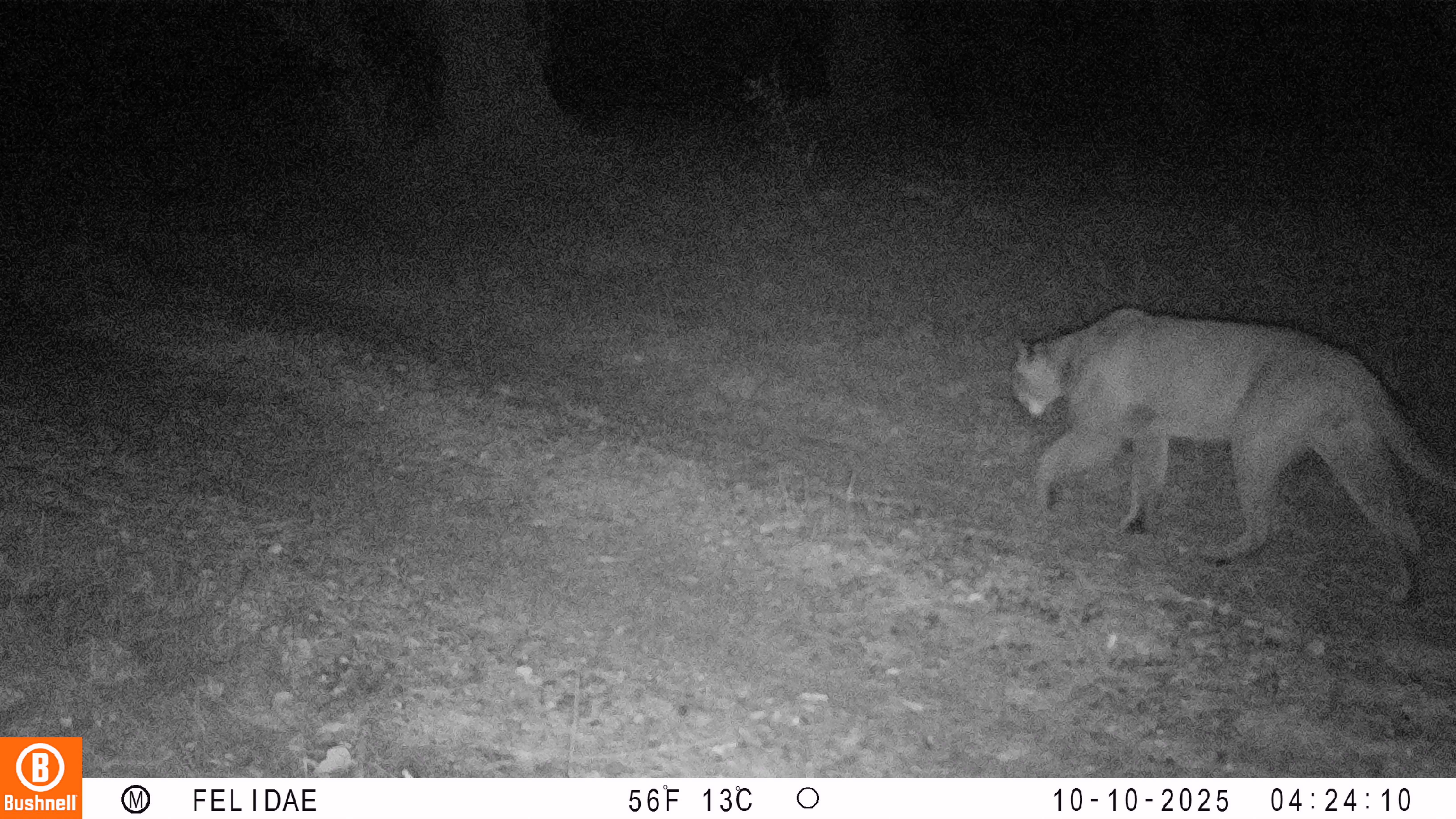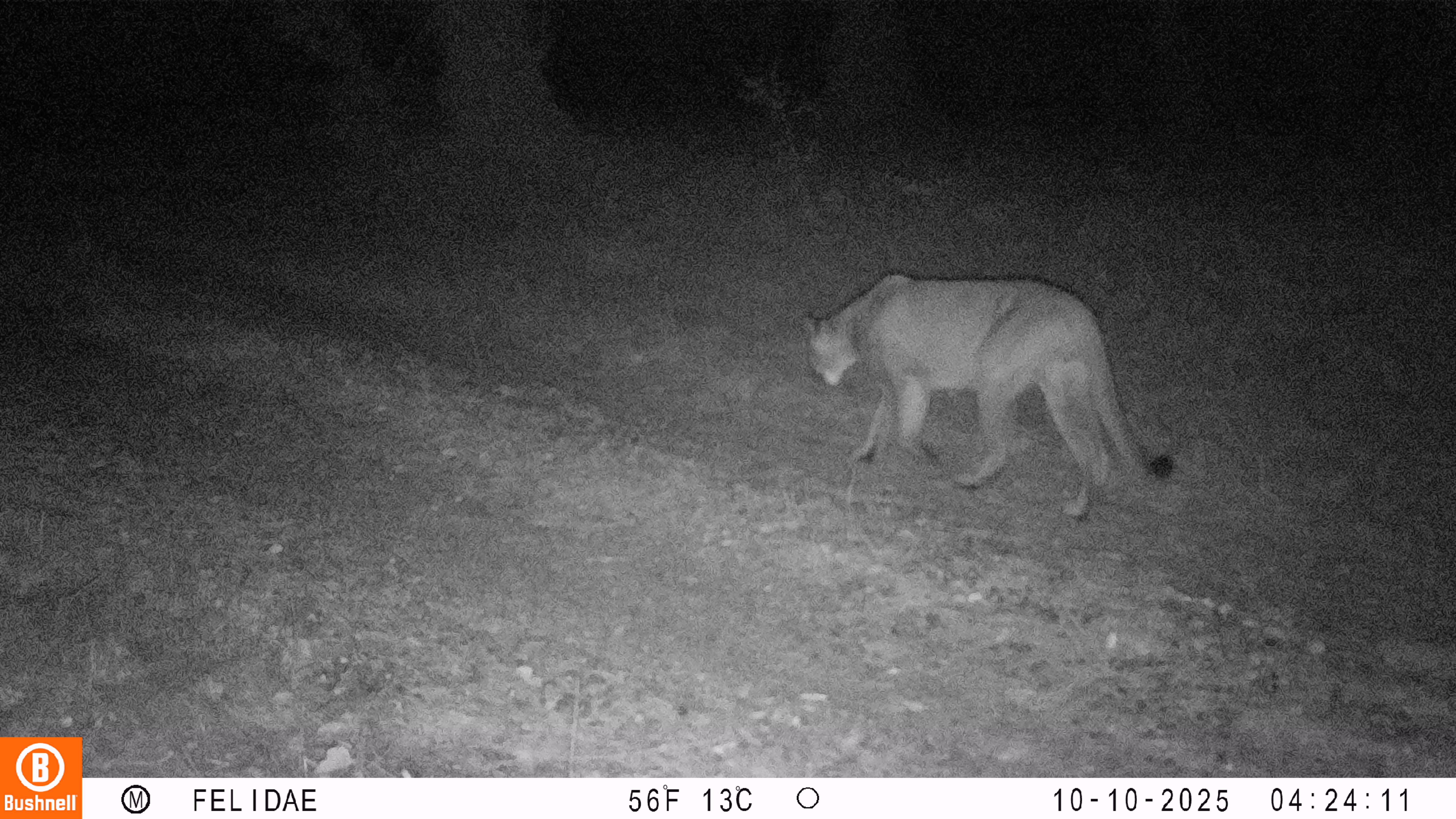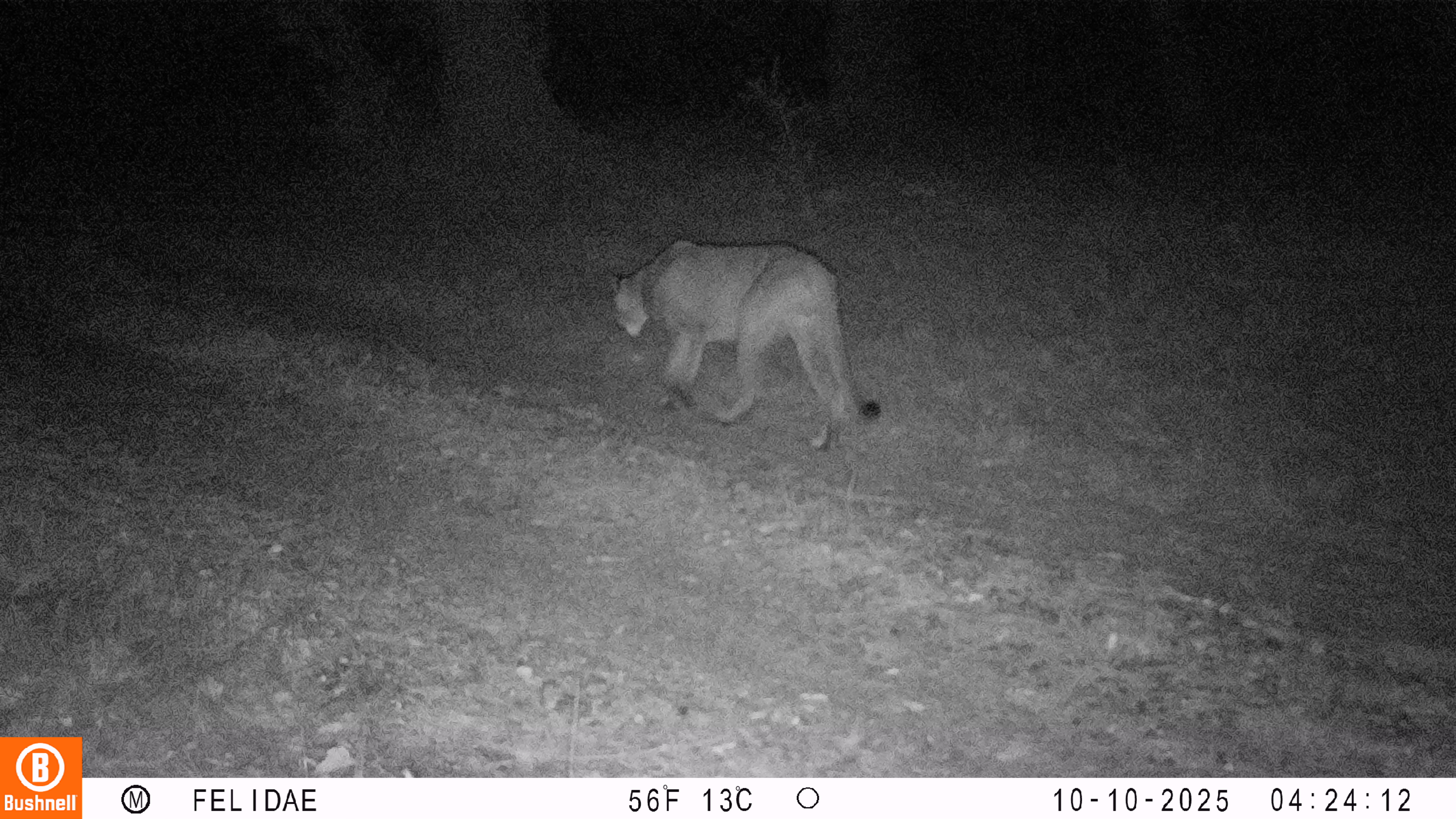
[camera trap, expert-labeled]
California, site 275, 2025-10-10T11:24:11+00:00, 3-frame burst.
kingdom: Animalia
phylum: Chordata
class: Mammalia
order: Carnivora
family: Felidae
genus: Puma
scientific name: Puma concolor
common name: puma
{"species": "puma (Puma concolor)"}